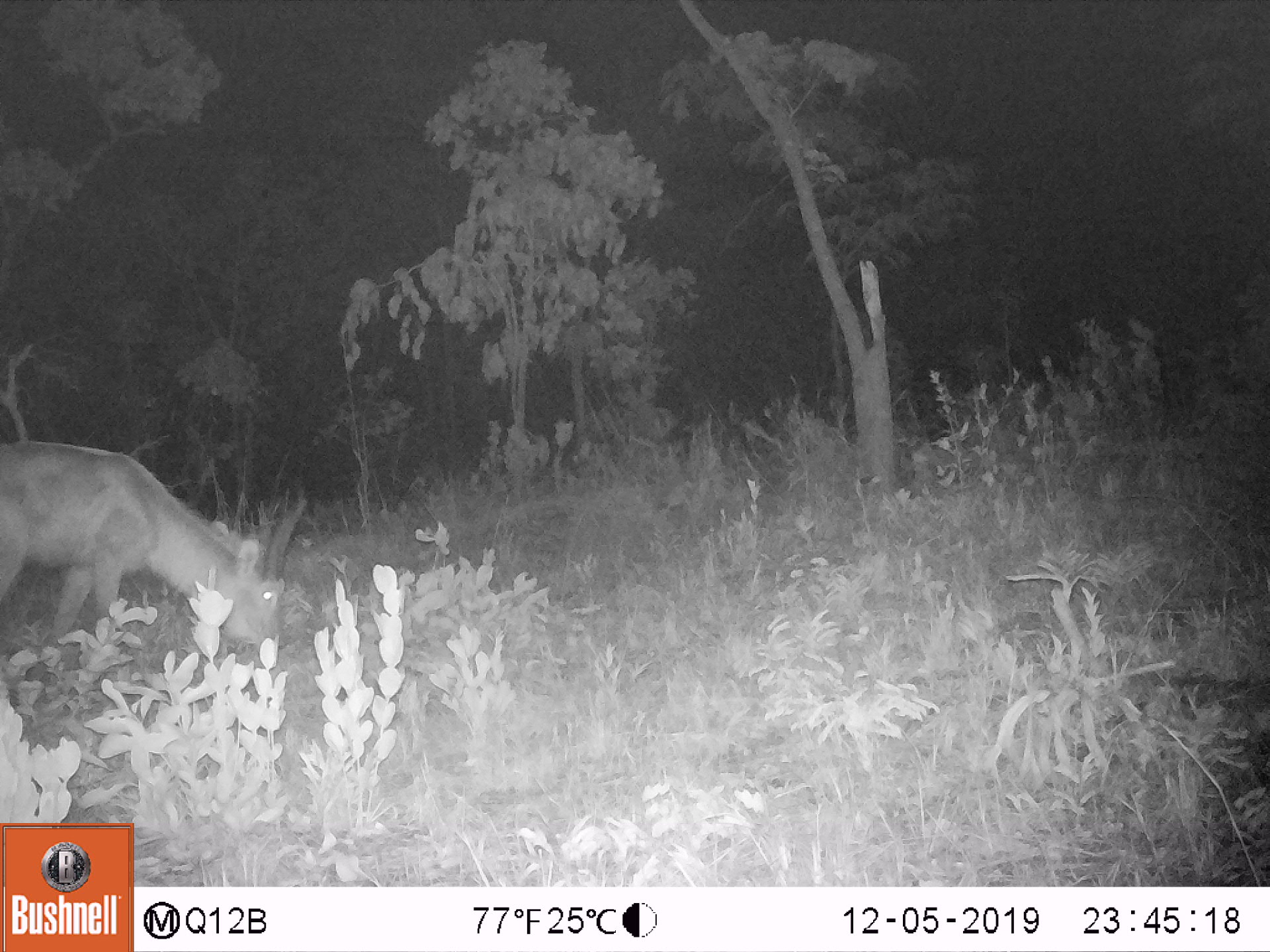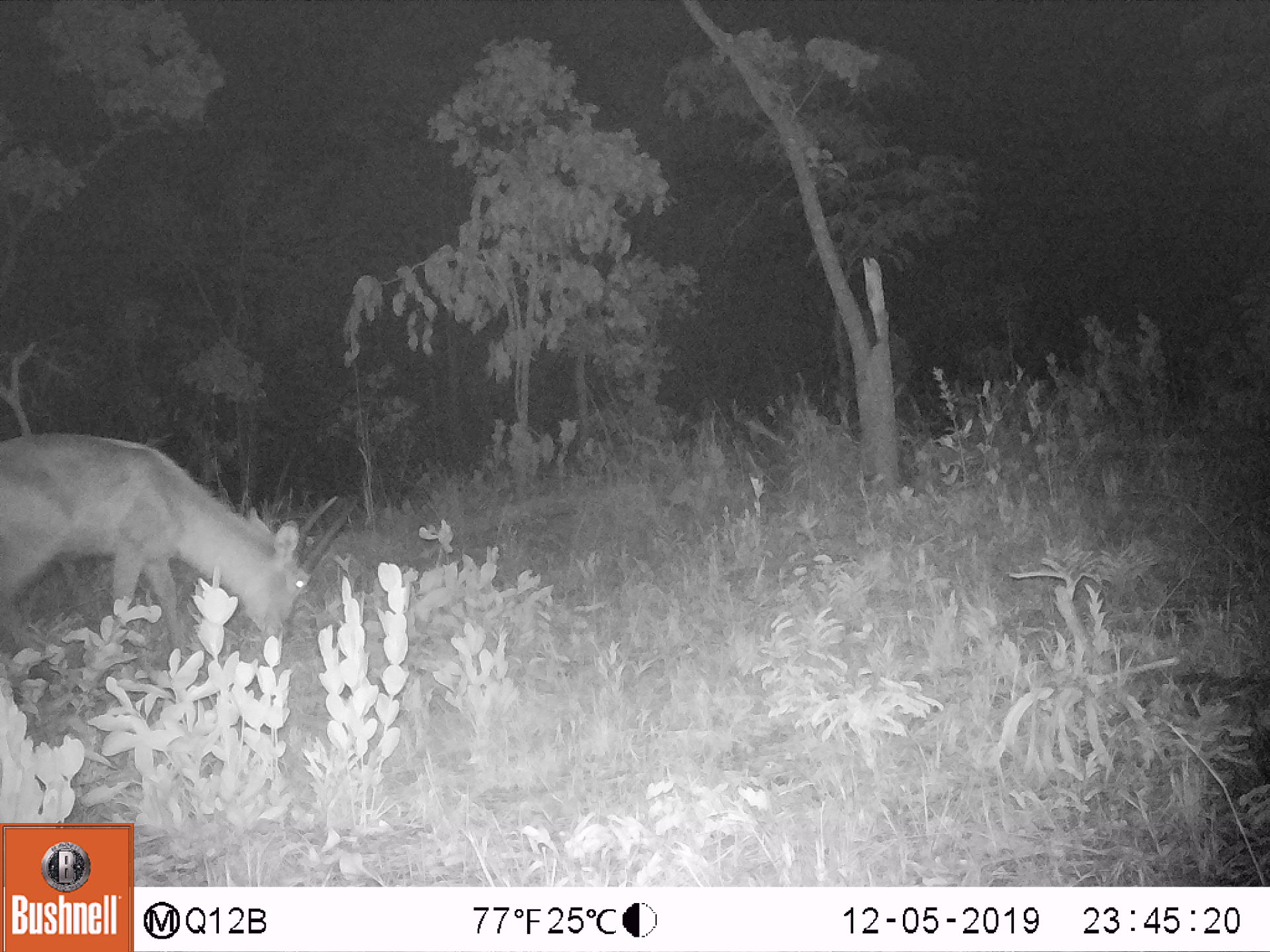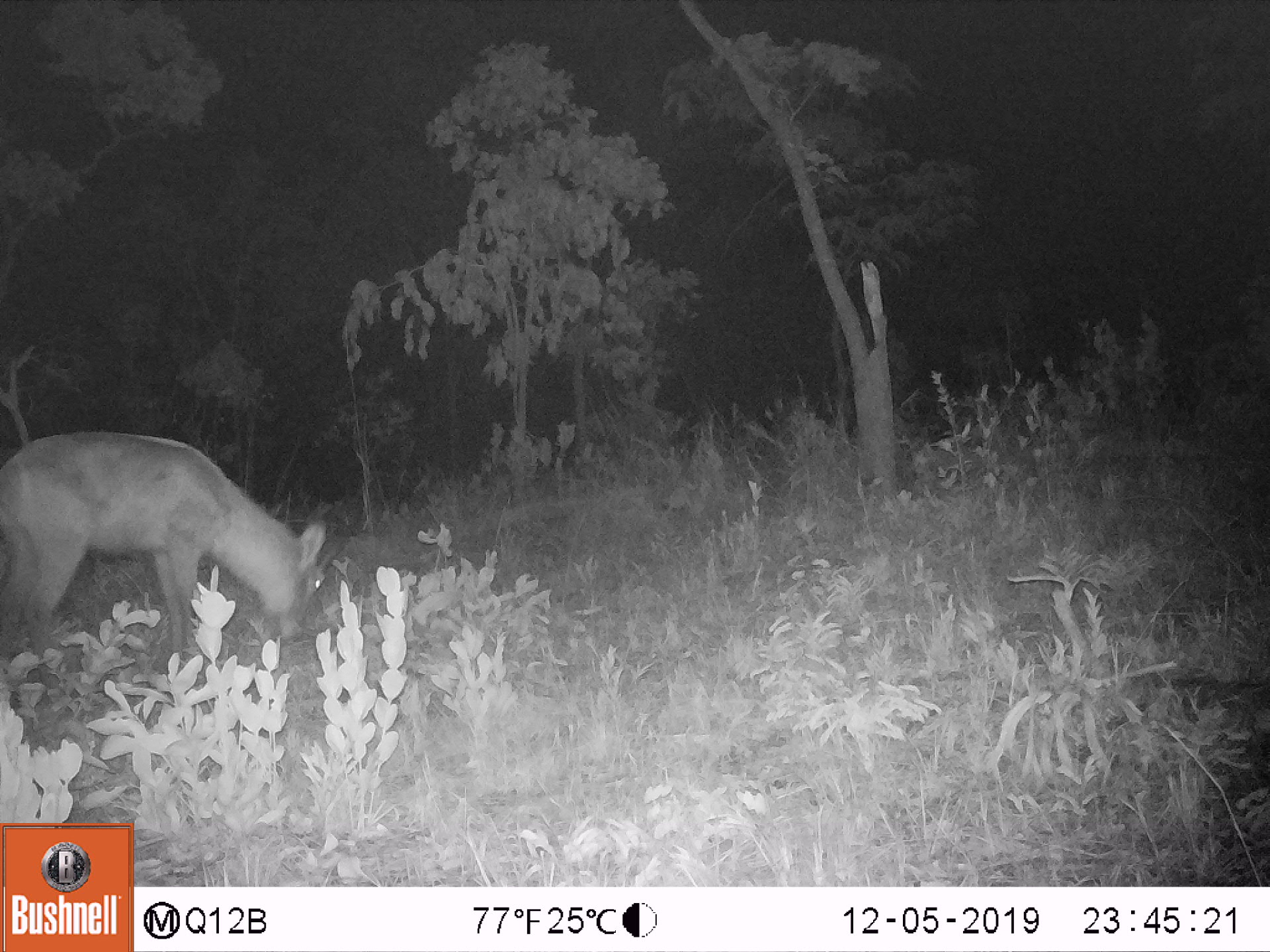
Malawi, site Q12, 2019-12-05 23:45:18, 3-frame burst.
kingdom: Animalia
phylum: Chordata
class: Mammalia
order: Artiodactyla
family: Bovidae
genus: Kobus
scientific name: Kobus ellipsiprymnus ellipsiprymnus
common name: common waterbuck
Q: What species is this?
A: Common waterbuck (Kobus ellipsiprymnus ellipsiprymnus).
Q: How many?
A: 1.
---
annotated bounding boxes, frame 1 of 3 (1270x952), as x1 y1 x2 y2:
common waterbuck: 0 436 303 682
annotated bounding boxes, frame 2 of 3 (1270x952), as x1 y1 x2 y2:
common waterbuck: 2 429 315 678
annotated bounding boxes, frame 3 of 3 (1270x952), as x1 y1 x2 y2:
common waterbuck: 0 426 359 667